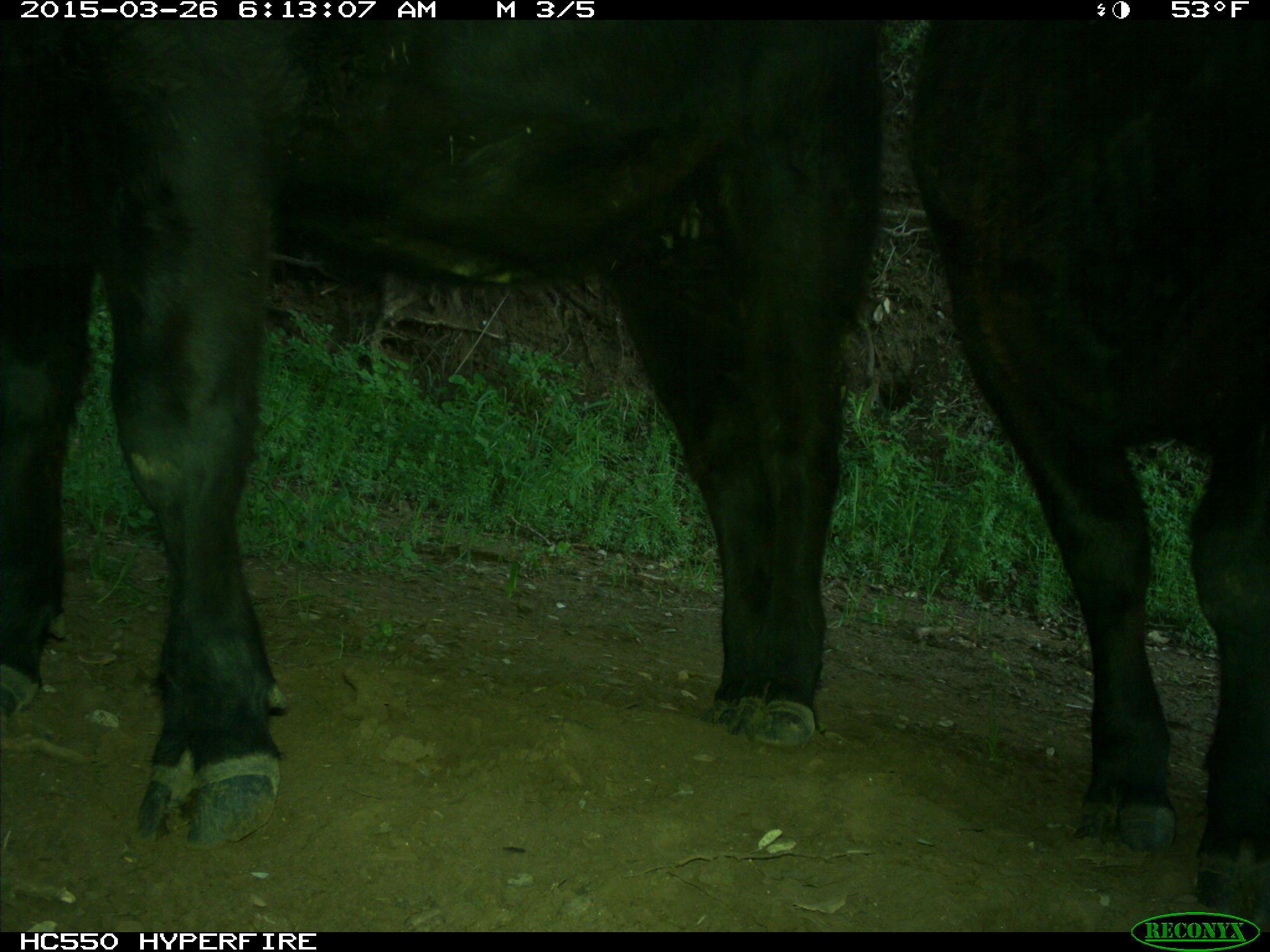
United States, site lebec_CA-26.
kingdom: Animalia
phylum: Chordata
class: Mammalia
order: Artiodactyla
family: Bovidae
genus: Bos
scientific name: Bos taurus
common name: domestic cow